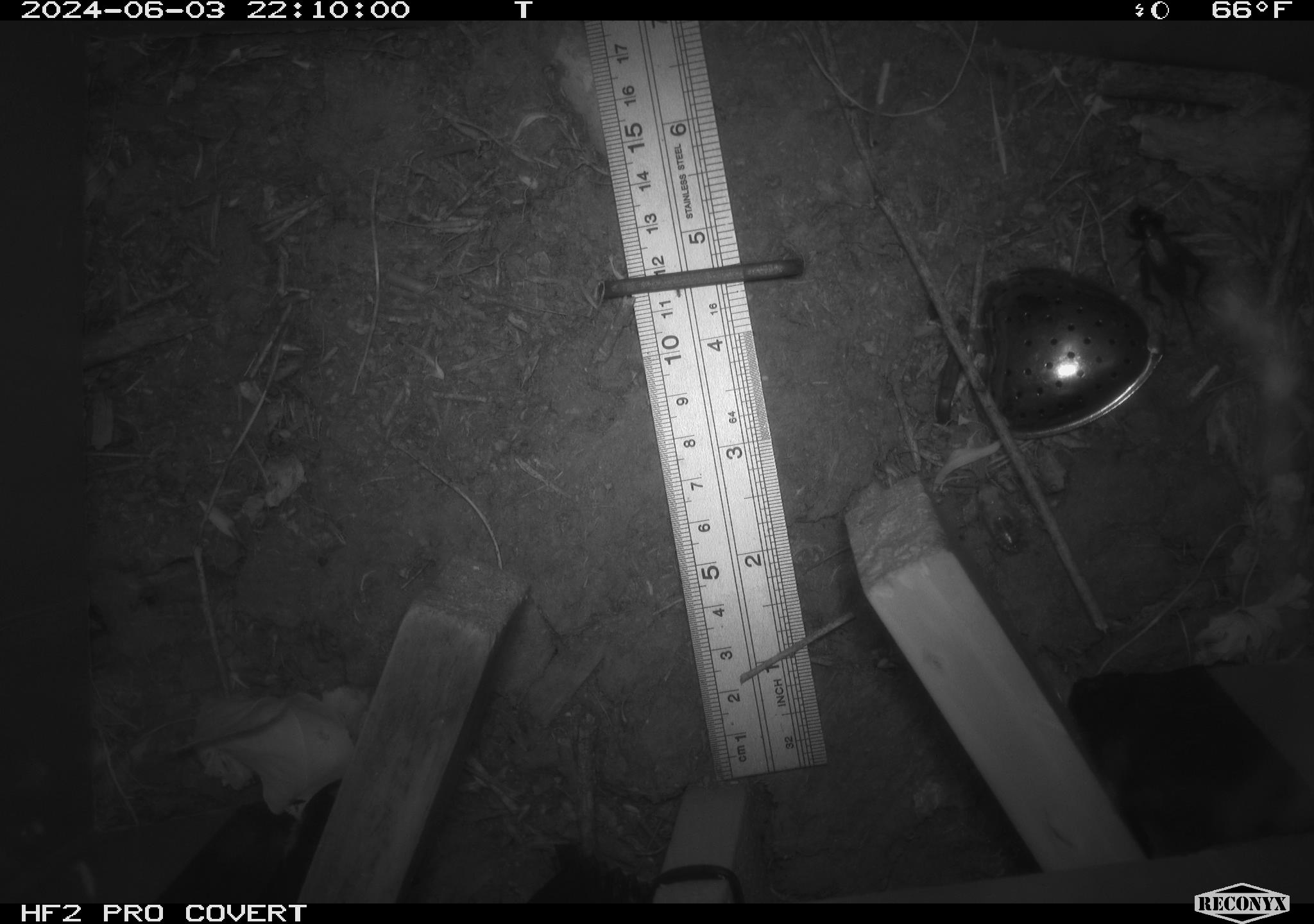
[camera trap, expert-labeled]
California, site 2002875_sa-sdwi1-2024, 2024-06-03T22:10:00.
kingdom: Animalia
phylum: Arthropoda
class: Insecta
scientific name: Insecta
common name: insect